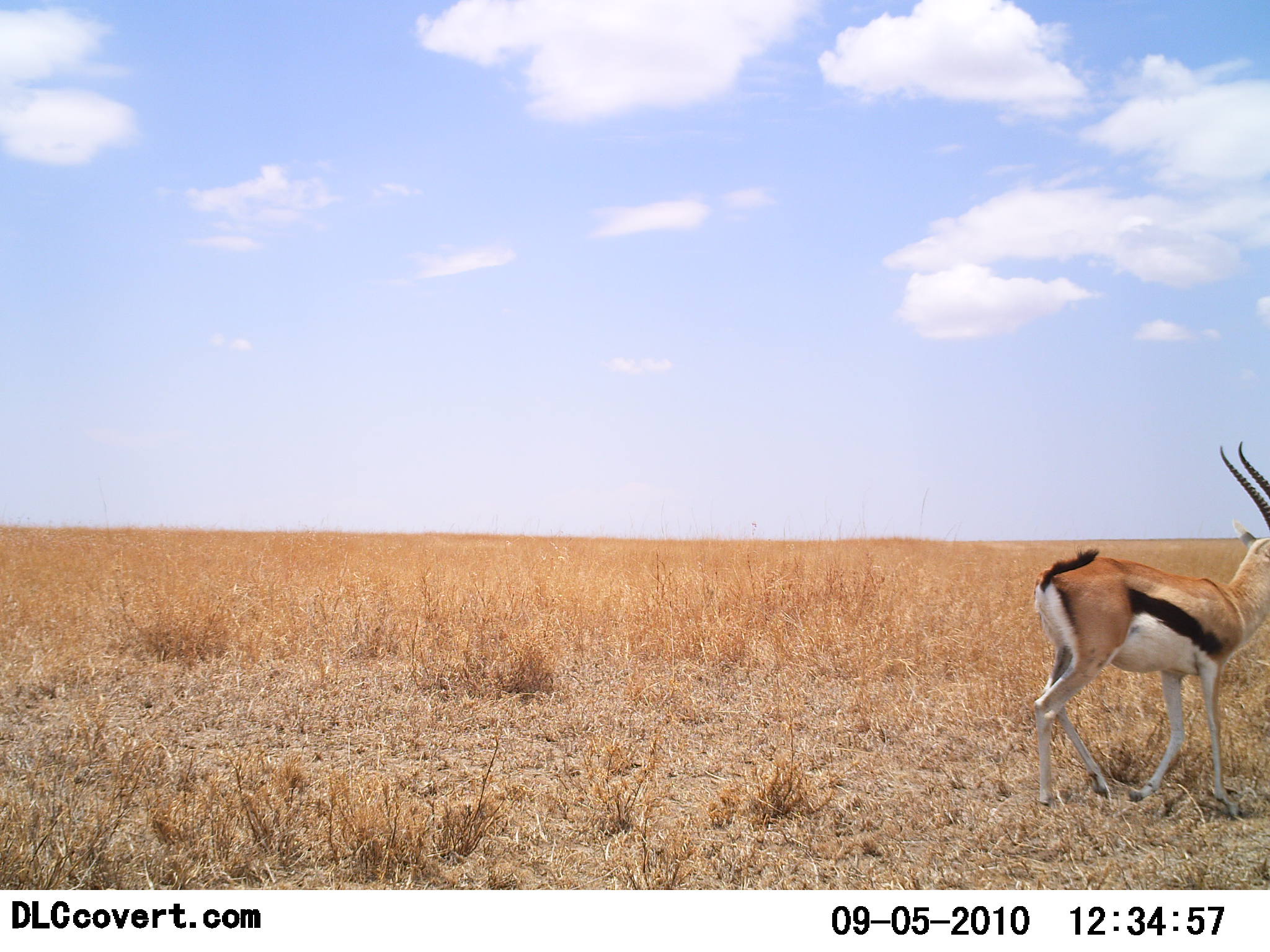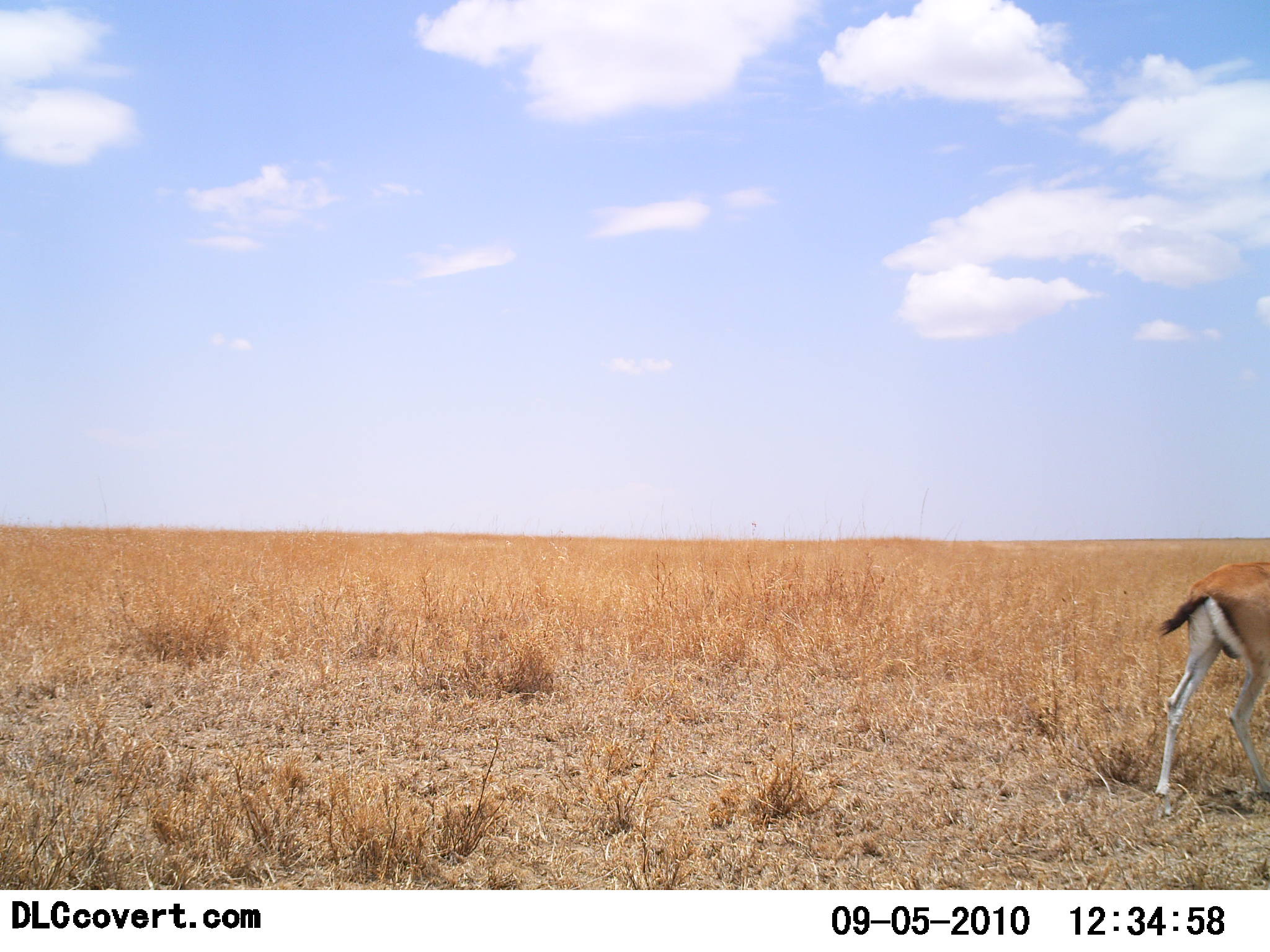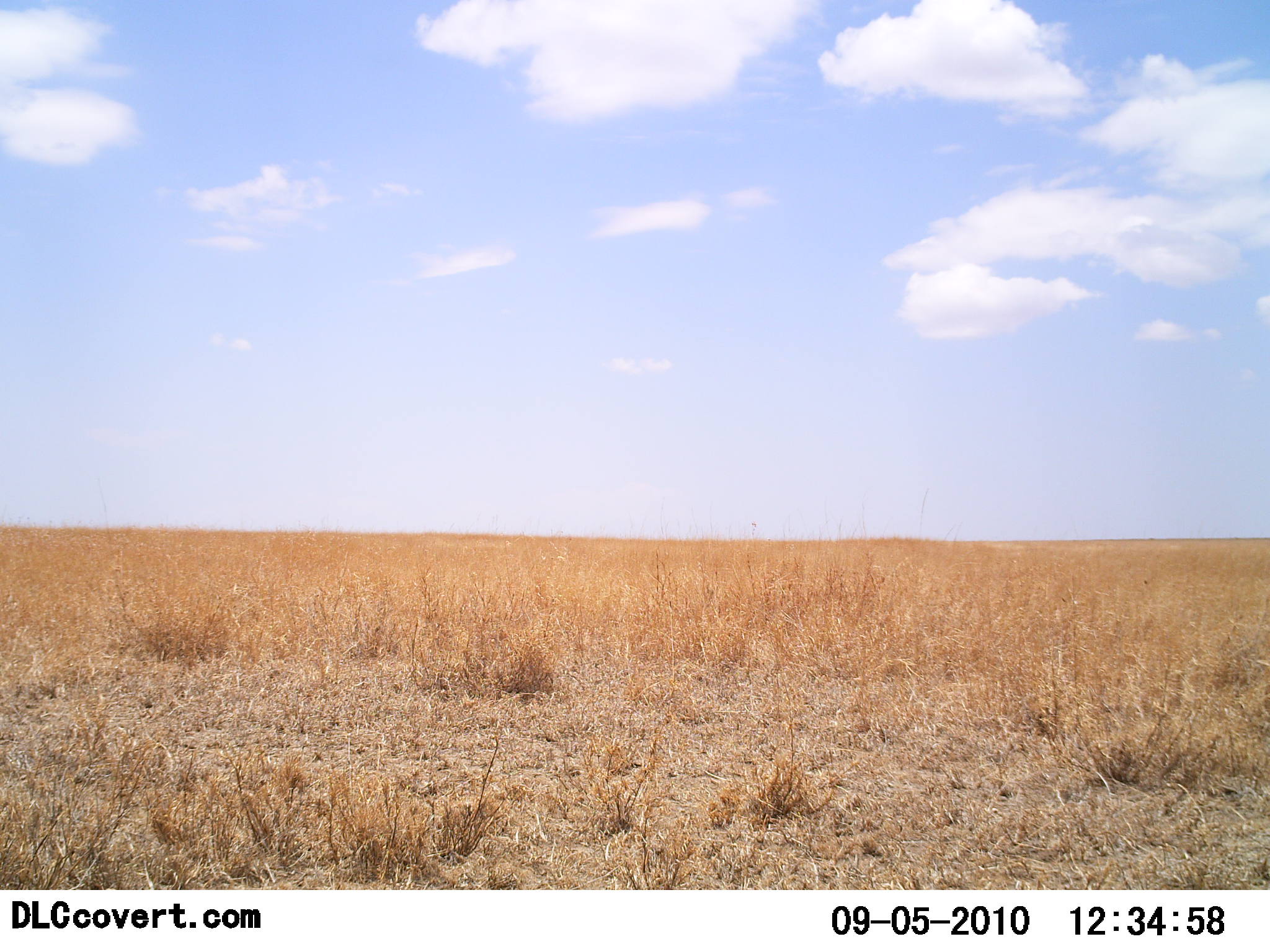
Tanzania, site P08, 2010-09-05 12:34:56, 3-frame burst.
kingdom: Animalia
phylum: Chordata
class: Mammalia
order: Artiodactyla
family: Bovidae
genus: Eudorcas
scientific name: Eudorcas thomsonii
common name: thomson's gazelle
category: gazellethomsons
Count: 1.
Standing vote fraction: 6%.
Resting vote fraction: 0%.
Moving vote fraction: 94%.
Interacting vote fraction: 0%.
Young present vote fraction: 0%.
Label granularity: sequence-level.